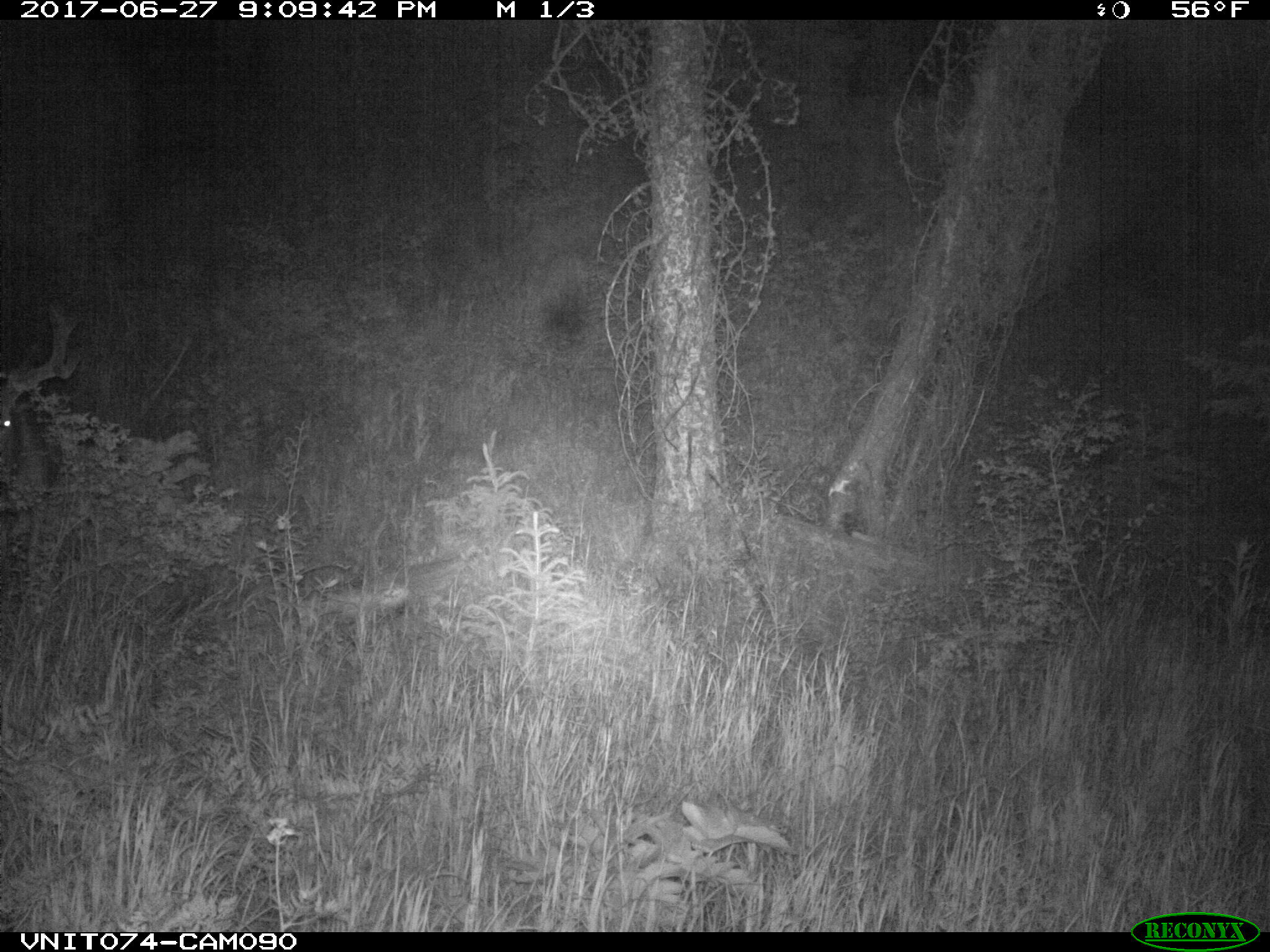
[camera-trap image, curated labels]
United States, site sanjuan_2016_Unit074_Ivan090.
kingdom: Animalia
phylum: Chordata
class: Mammalia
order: Artiodactyla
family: Cervidae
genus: Cervus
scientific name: Cervus elaphus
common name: red deer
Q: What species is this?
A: Cervus elaphus (red deer).